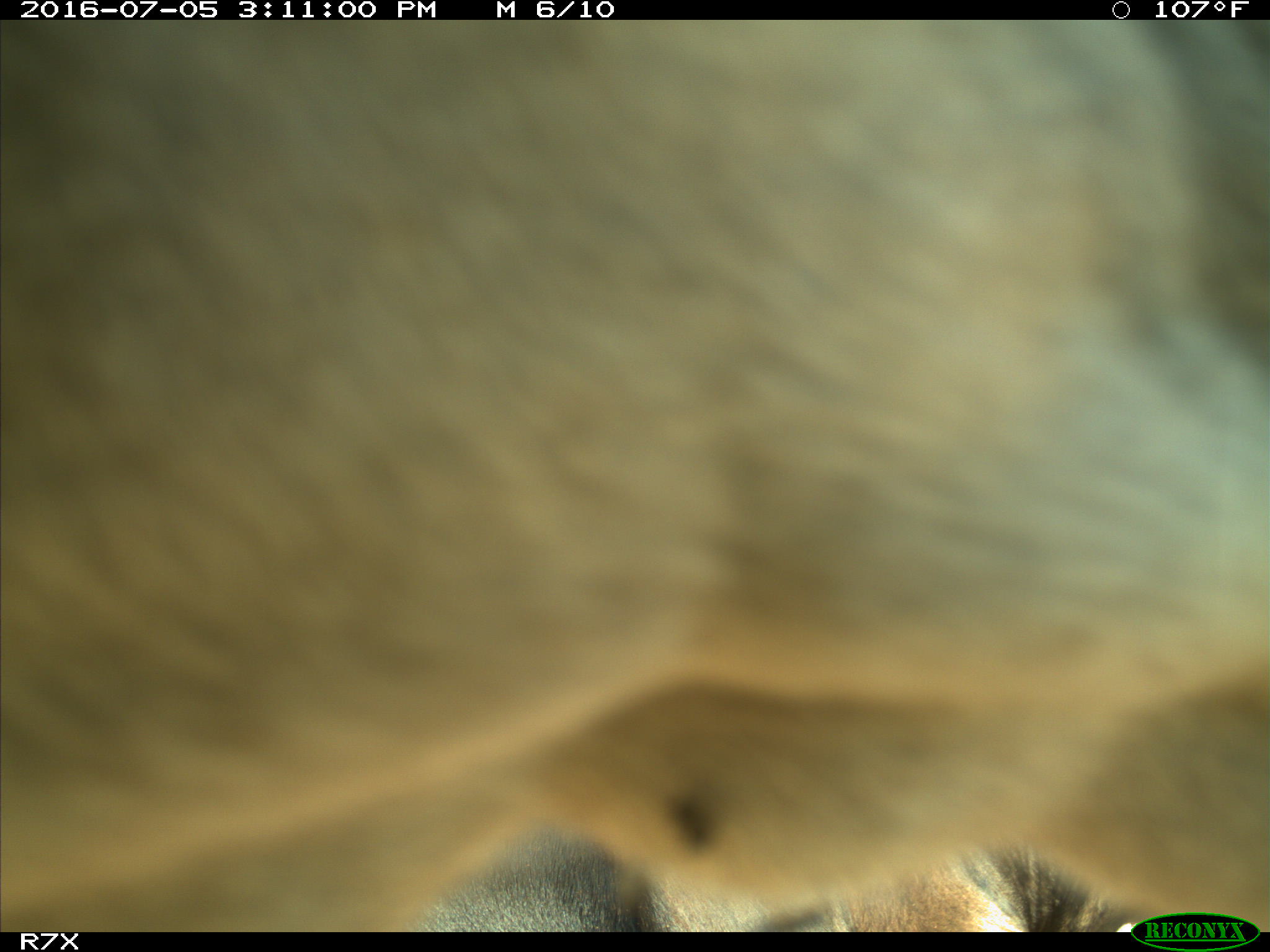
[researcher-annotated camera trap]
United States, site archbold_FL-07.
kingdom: Animalia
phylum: Chordata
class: Mammalia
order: Artiodactyla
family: Bovidae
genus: Bos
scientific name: Bos taurus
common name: domestic cow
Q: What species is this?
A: Bos taurus (domestic cow).